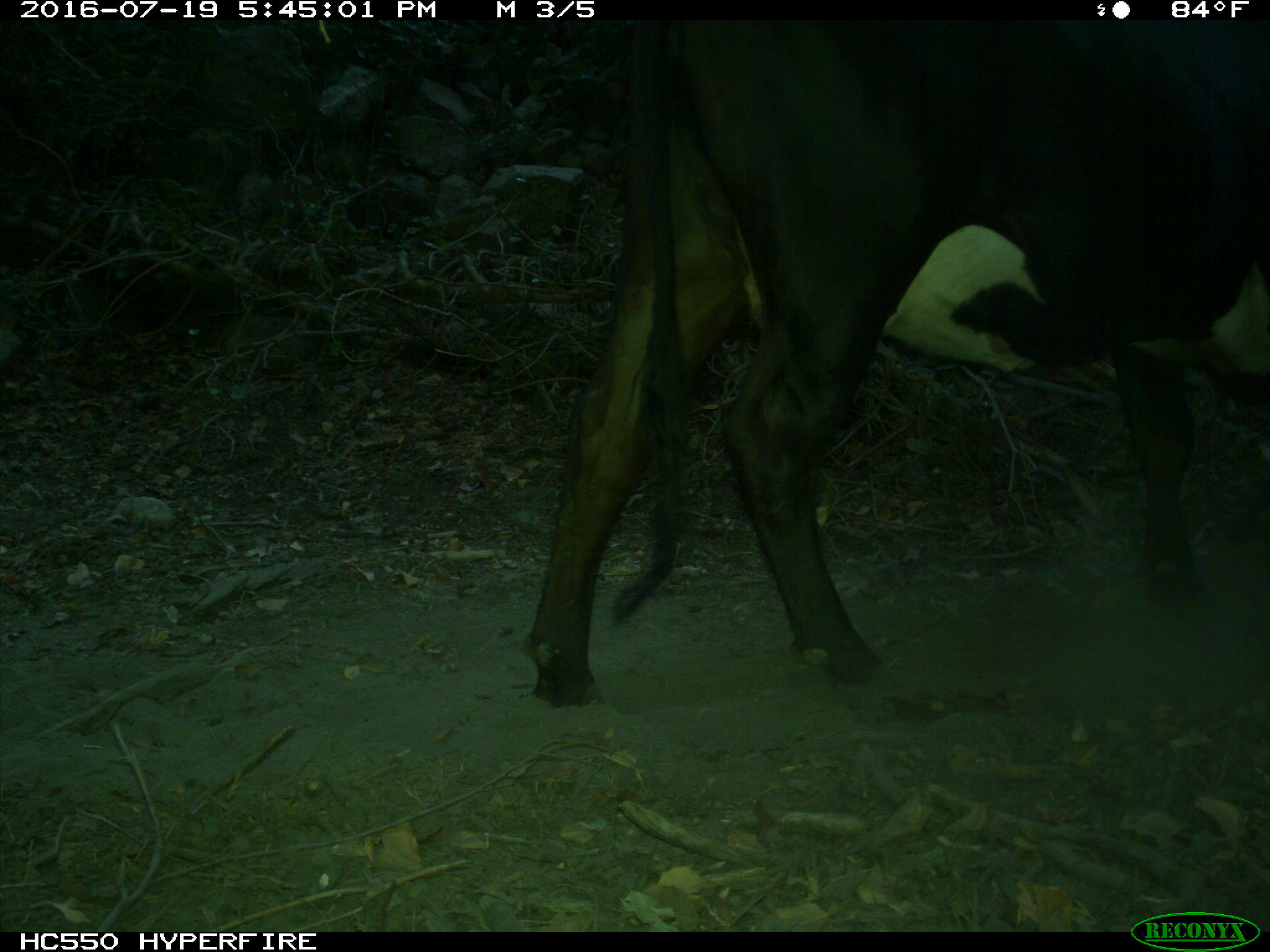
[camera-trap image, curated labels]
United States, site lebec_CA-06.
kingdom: Animalia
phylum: Chordata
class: Mammalia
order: Artiodactyla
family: Bovidae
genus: Bos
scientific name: Bos taurus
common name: domestic cow